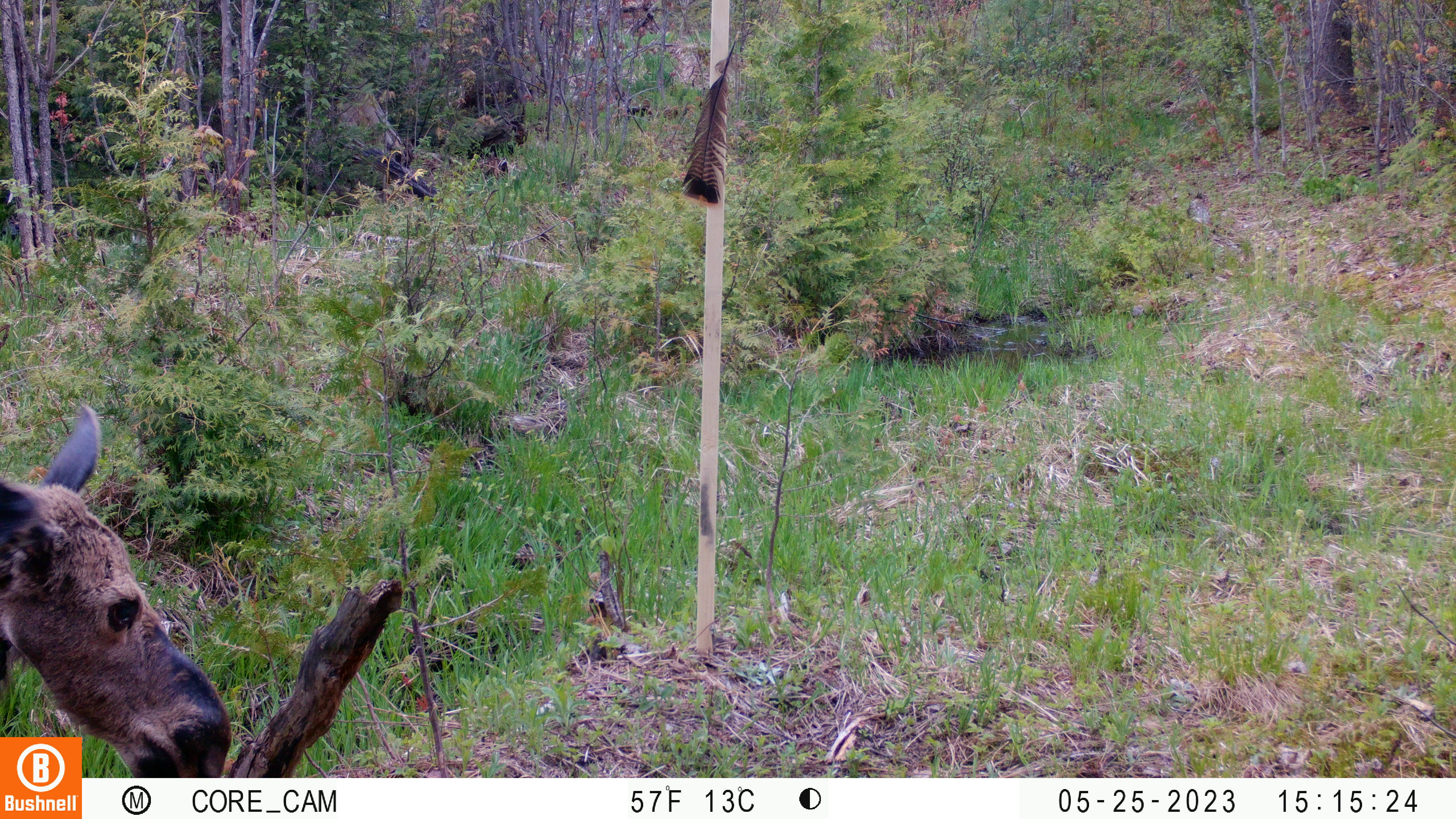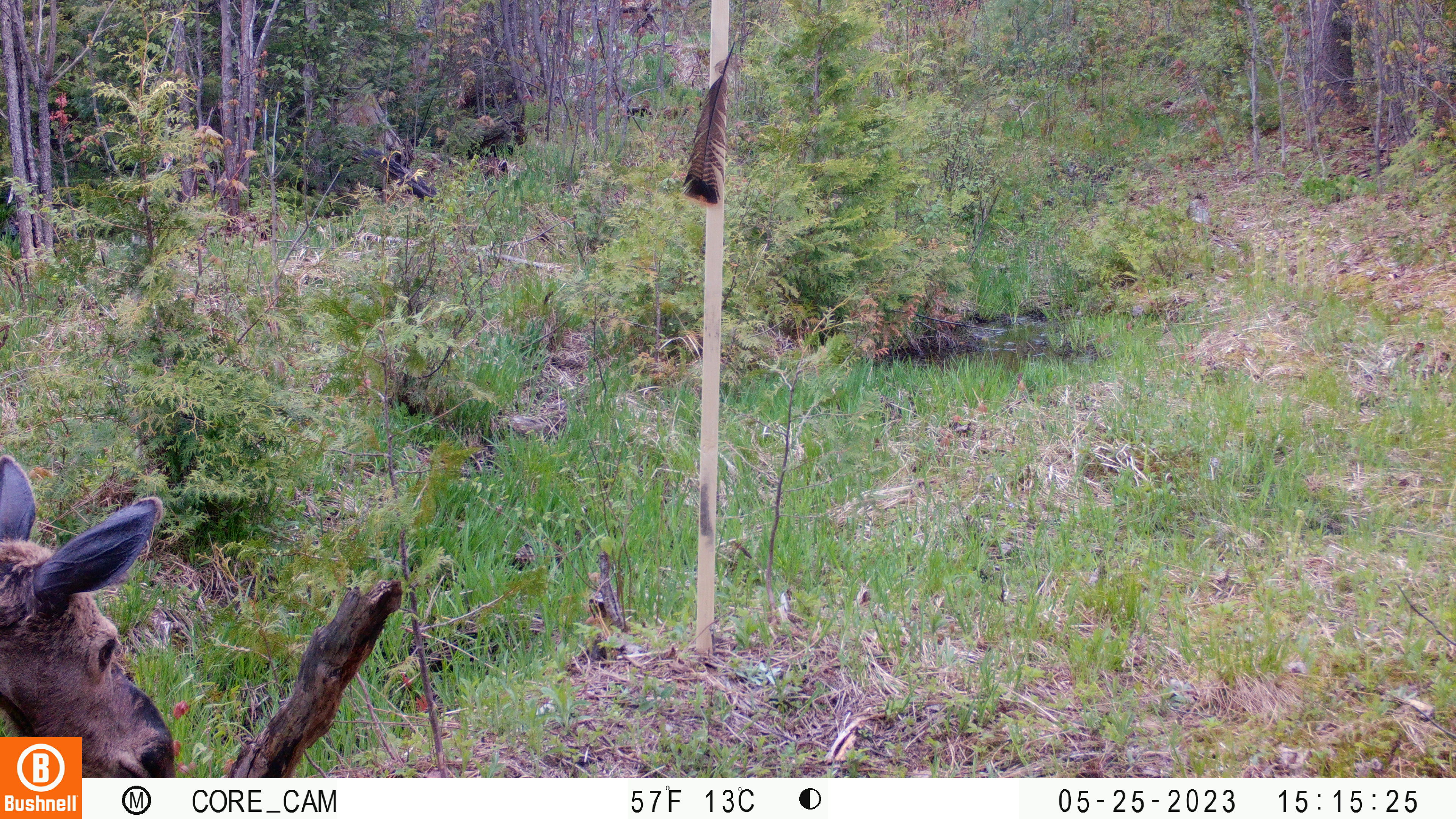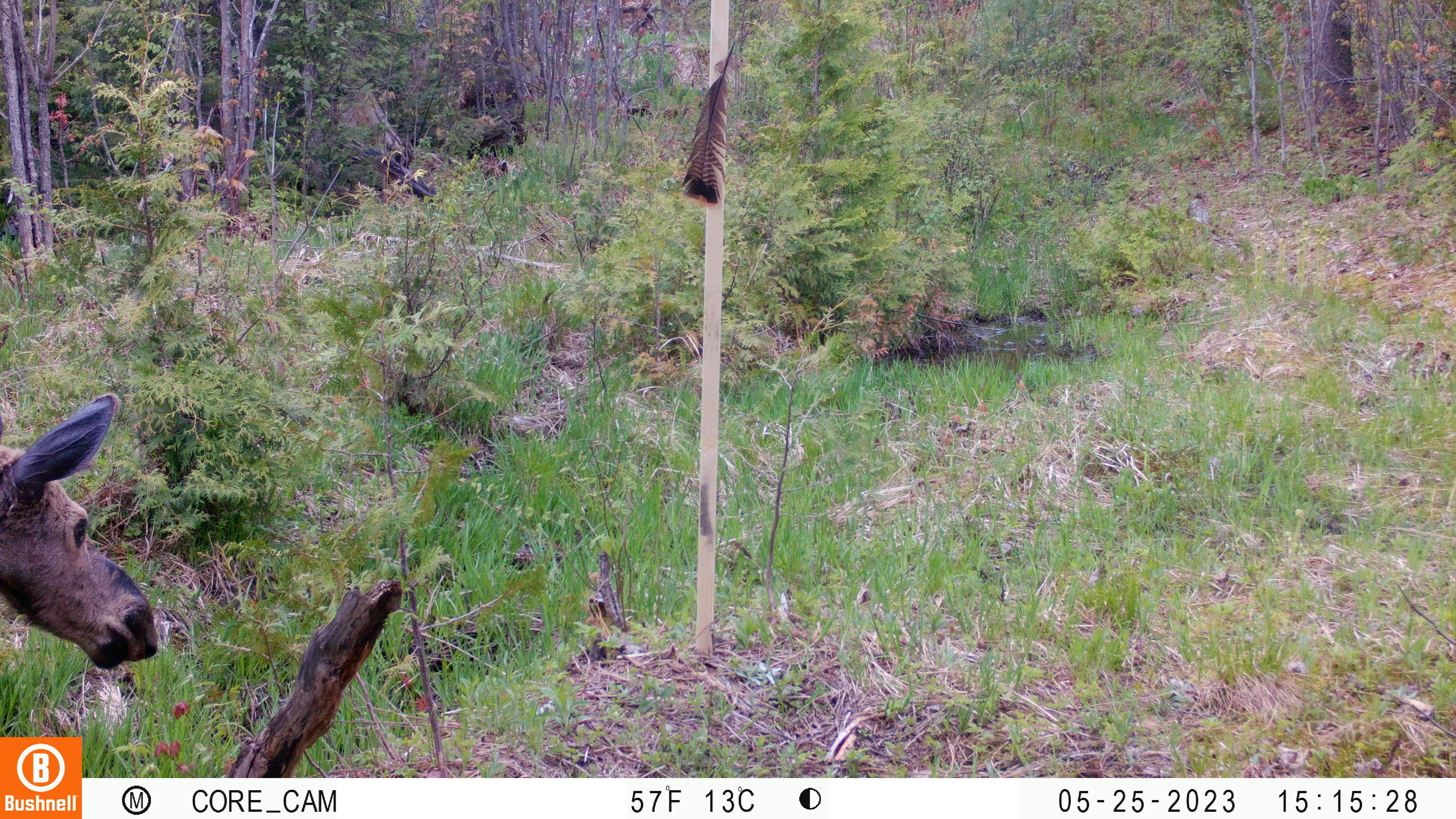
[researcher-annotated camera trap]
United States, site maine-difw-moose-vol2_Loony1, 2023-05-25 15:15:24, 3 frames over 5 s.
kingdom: Animalia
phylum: Chordata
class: Mammalia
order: Artiodactyla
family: Cervidae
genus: Alces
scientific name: Alces alces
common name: moose